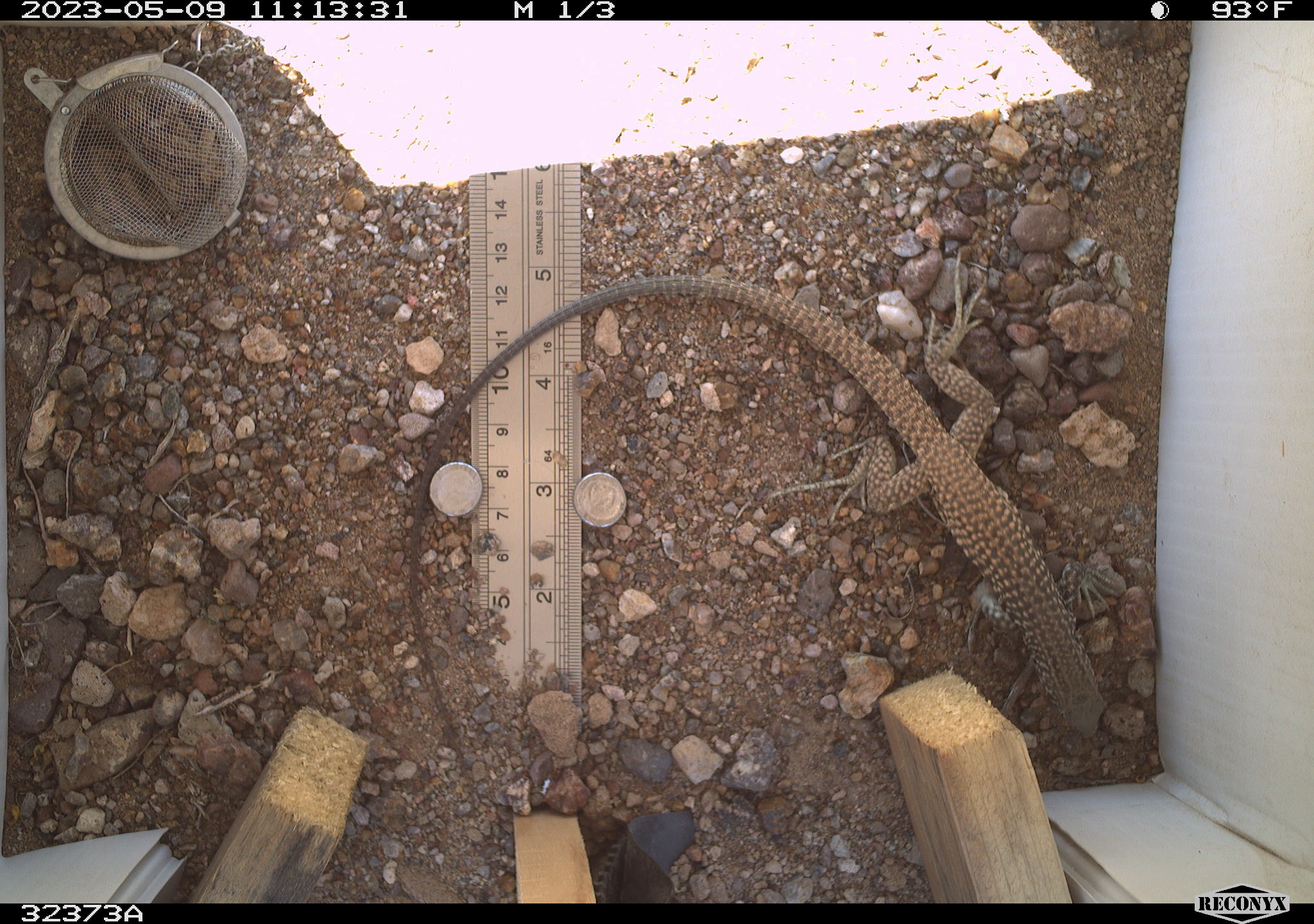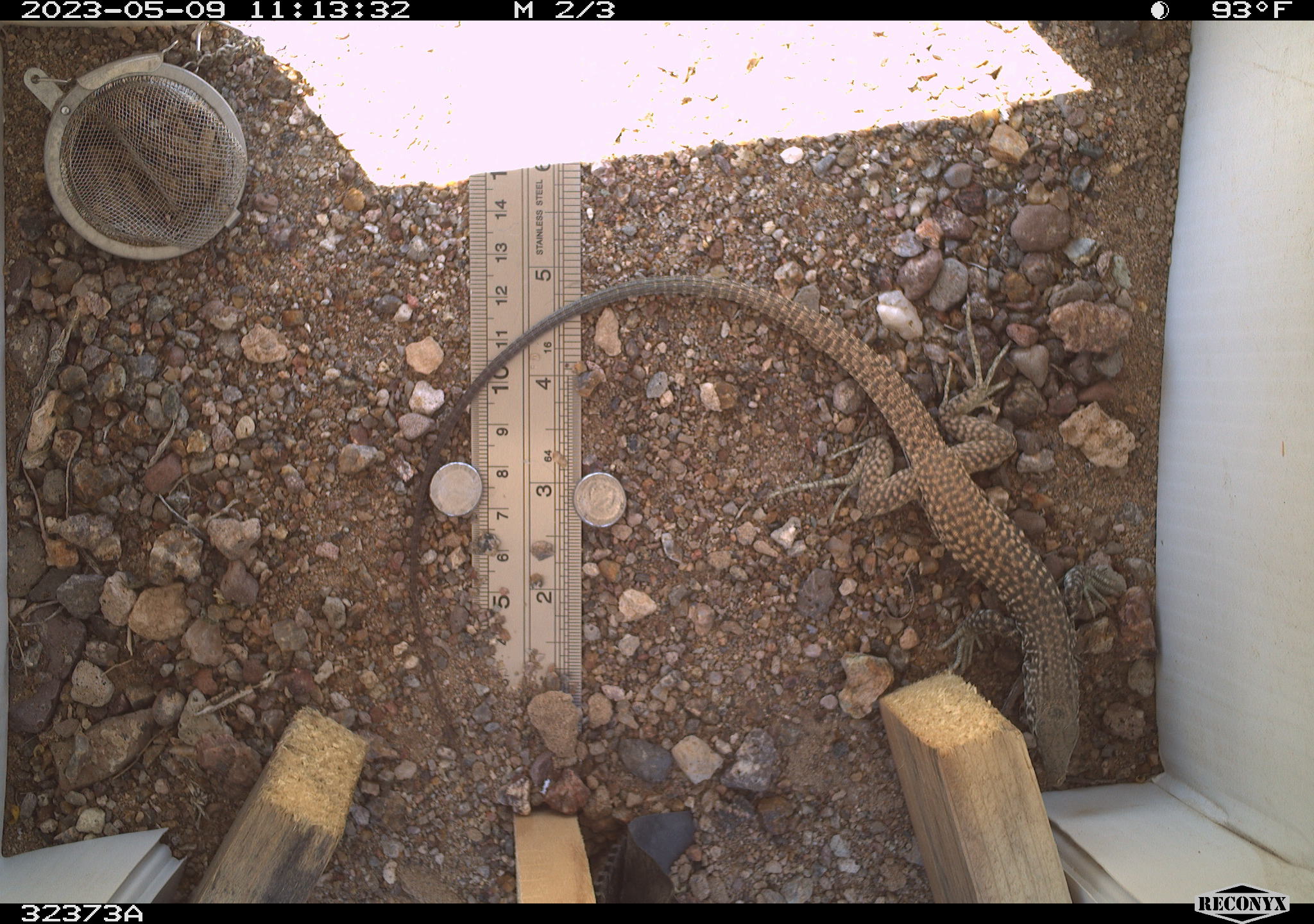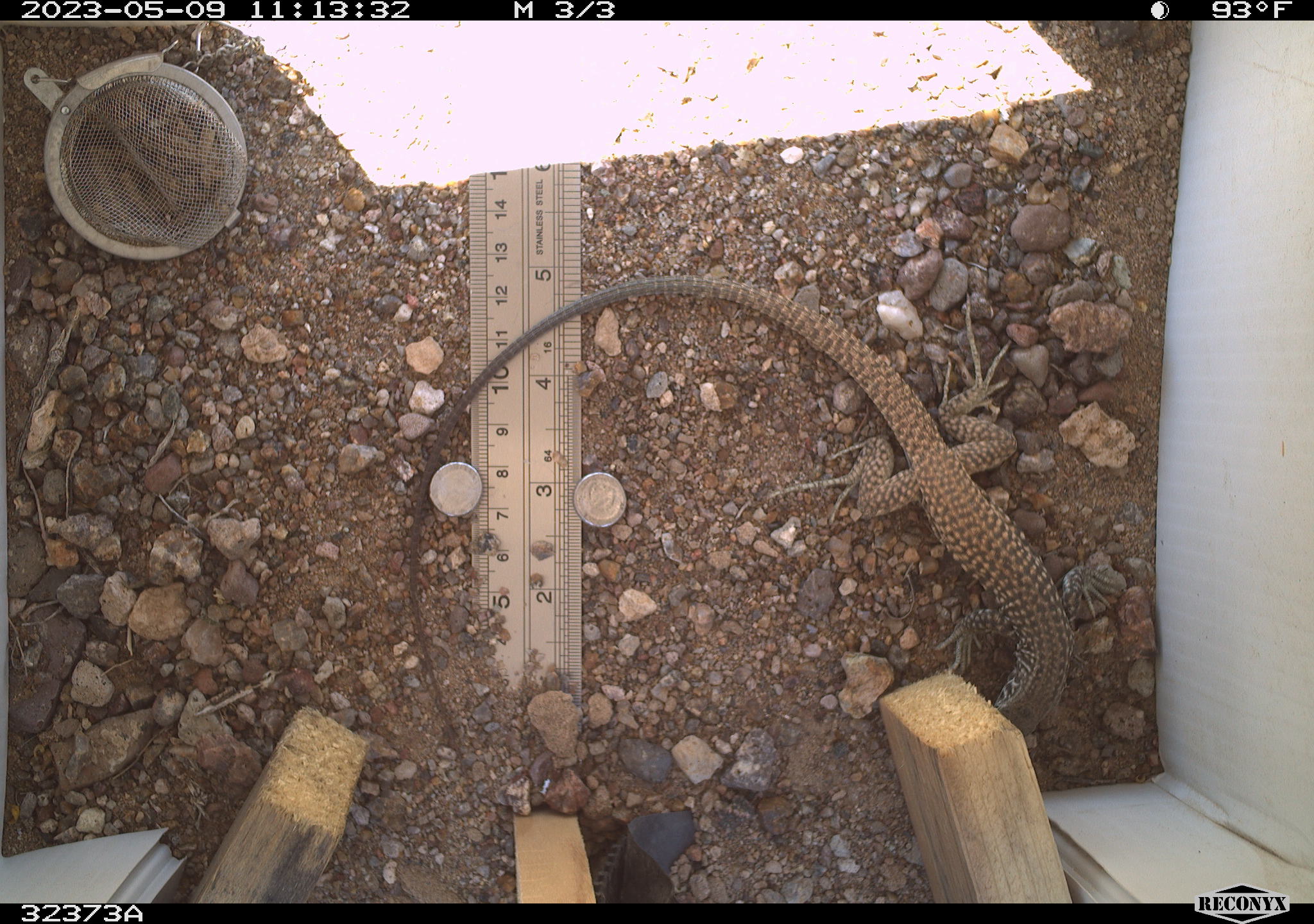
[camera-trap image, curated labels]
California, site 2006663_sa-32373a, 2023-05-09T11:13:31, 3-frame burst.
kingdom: Animalia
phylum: Chordata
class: Reptilia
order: Squamata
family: Teiidae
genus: Aspidoscelis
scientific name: Aspidoscelis tigris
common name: western whiptail